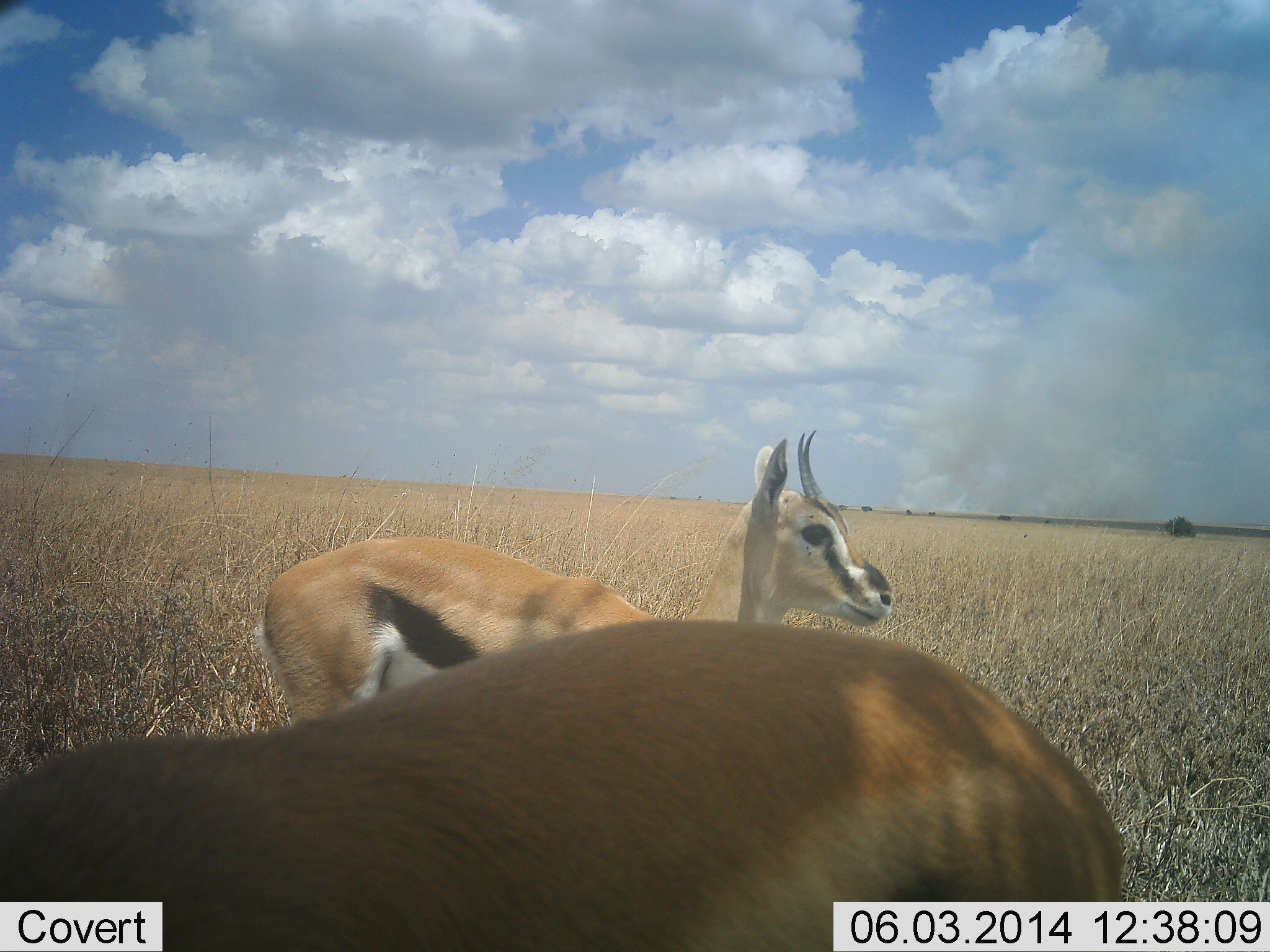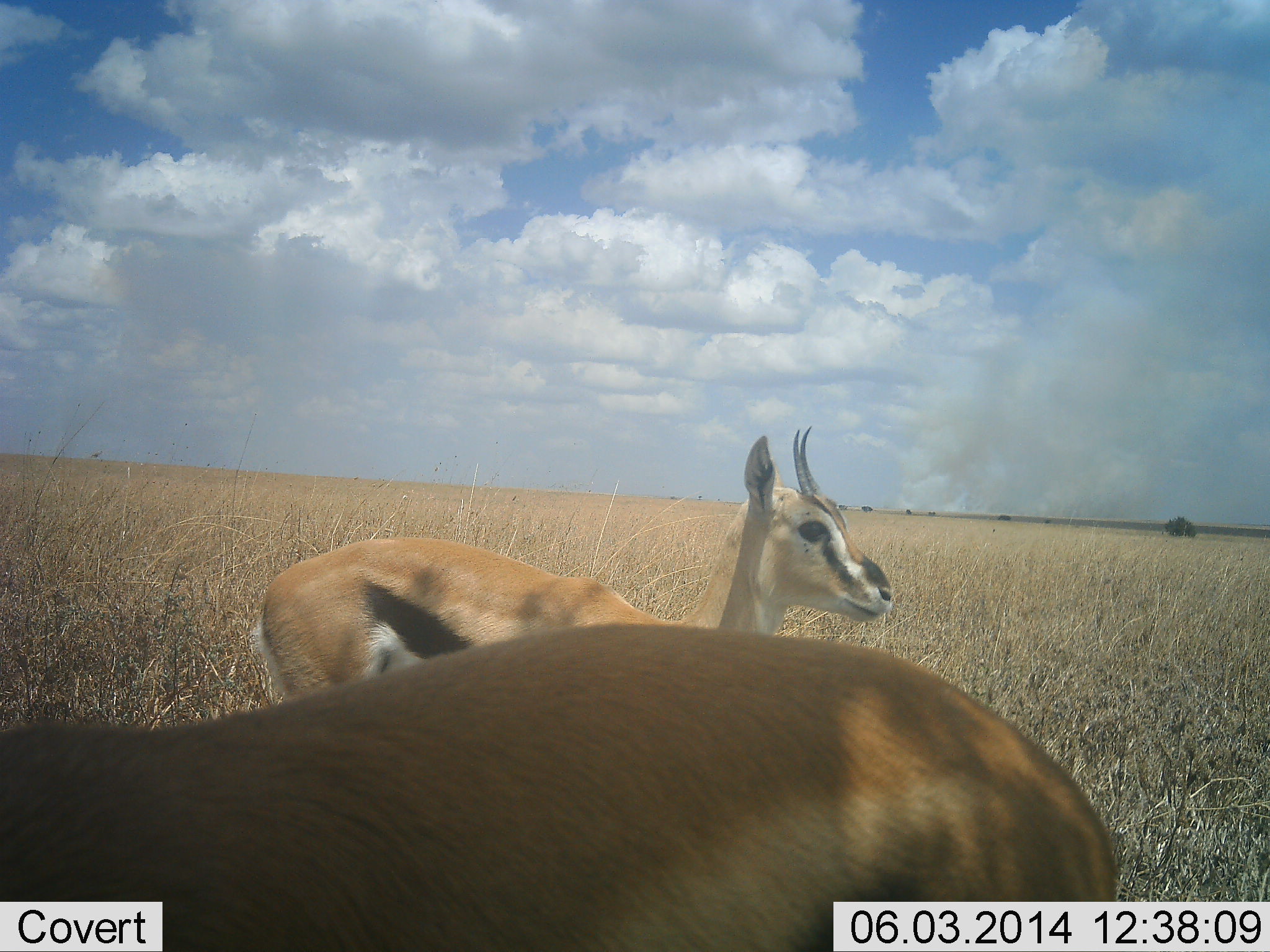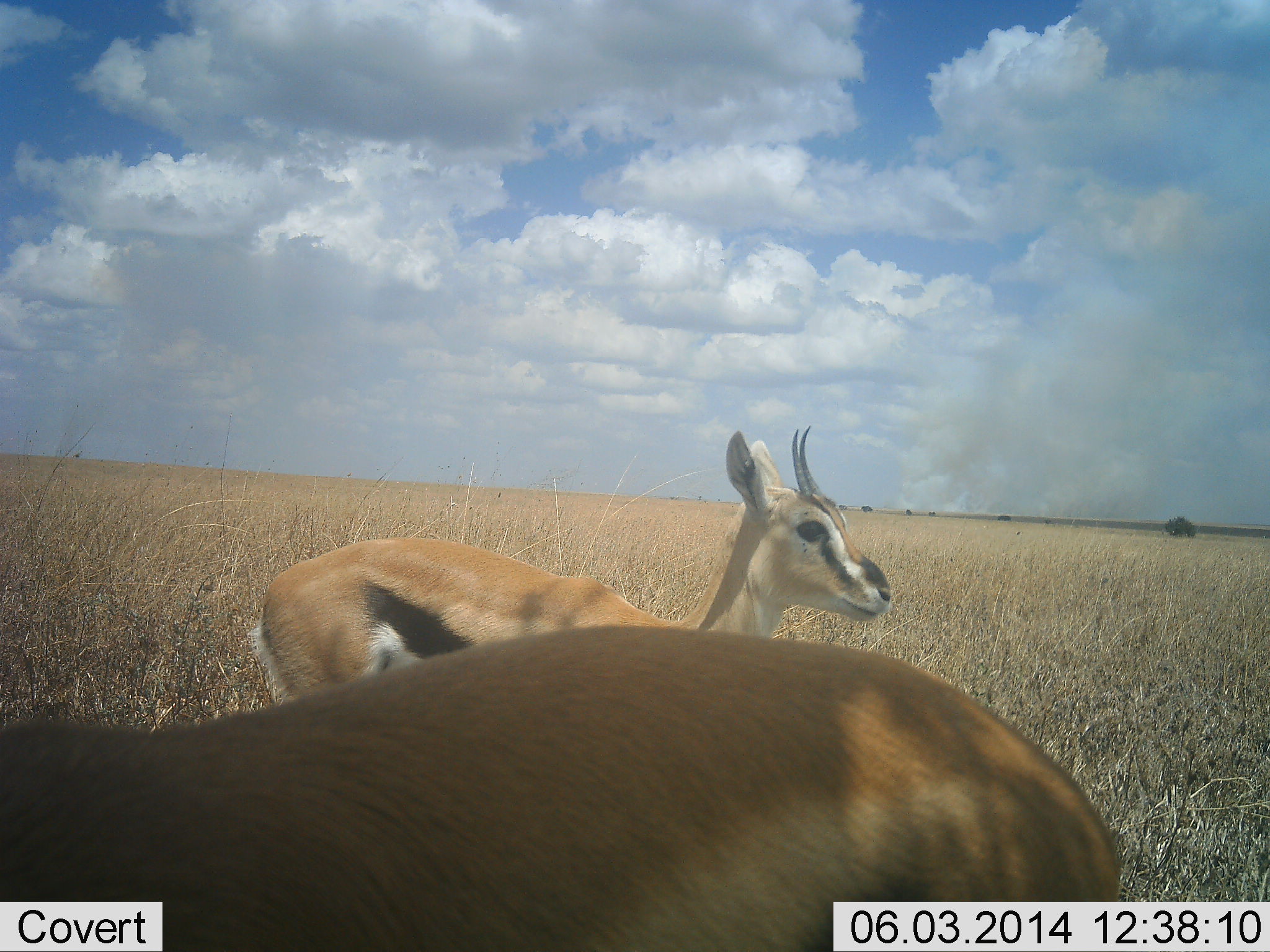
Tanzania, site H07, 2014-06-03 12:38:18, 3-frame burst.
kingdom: Animalia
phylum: Chordata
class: Mammalia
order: Artiodactyla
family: Bovidae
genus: Eudorcas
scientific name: Eudorcas thomsonii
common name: thomson's gazelle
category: gazellethomsons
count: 2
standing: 70%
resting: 0%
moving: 10%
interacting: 0%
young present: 0%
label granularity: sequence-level